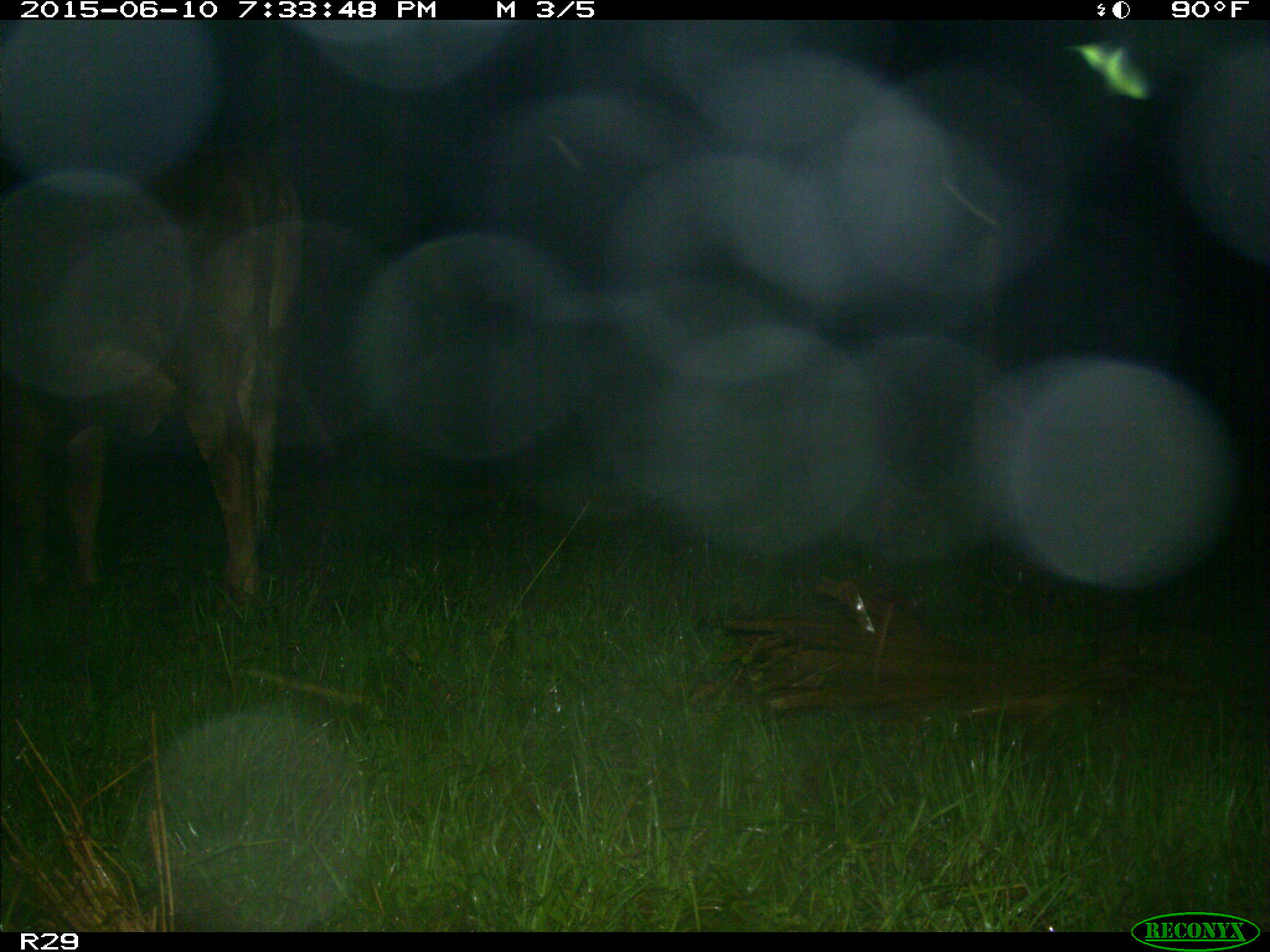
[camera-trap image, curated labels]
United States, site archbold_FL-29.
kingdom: Animalia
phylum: Chordata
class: Mammalia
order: Artiodactyla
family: Bovidae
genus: Bos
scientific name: Bos taurus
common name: domestic cow